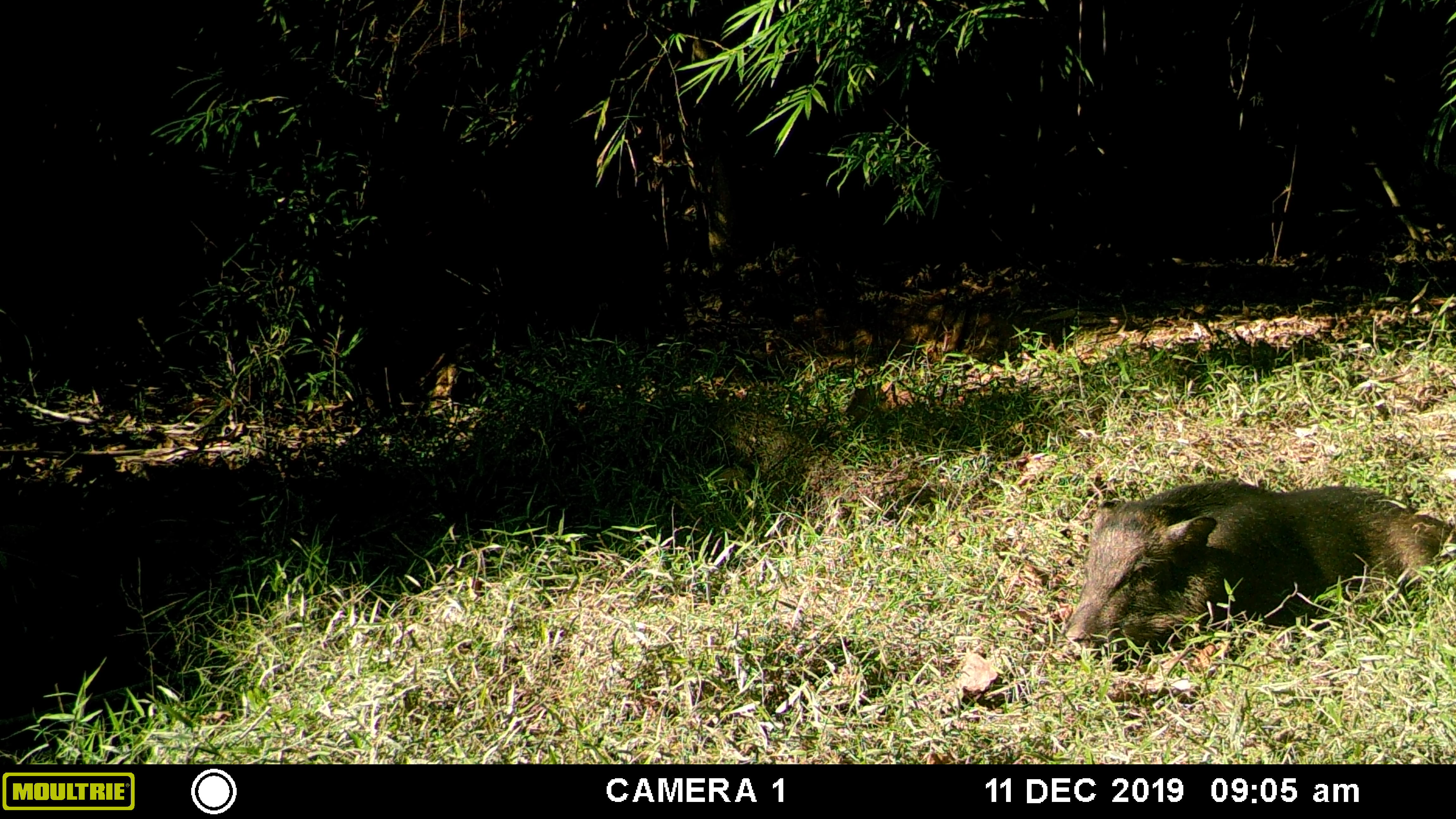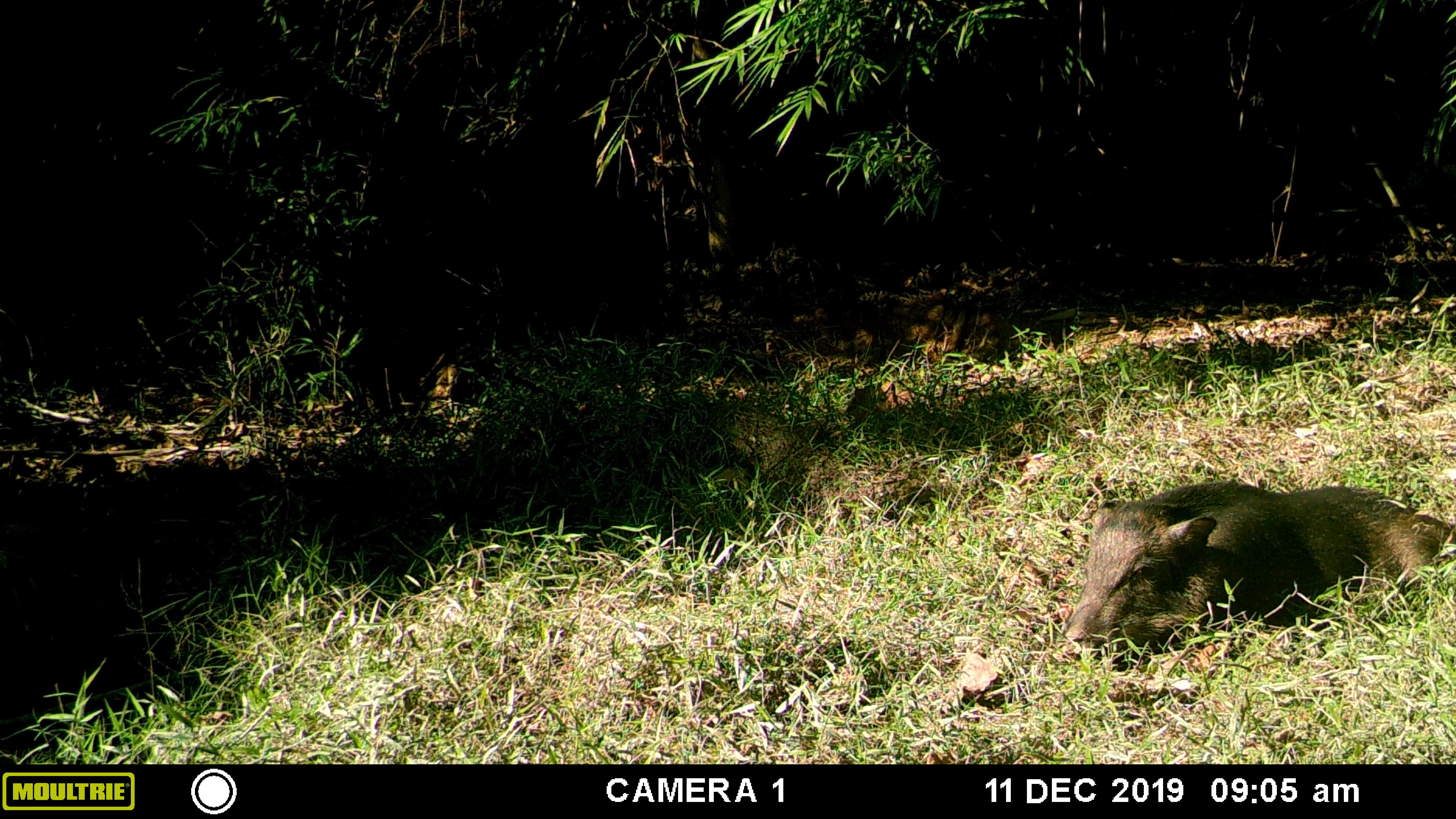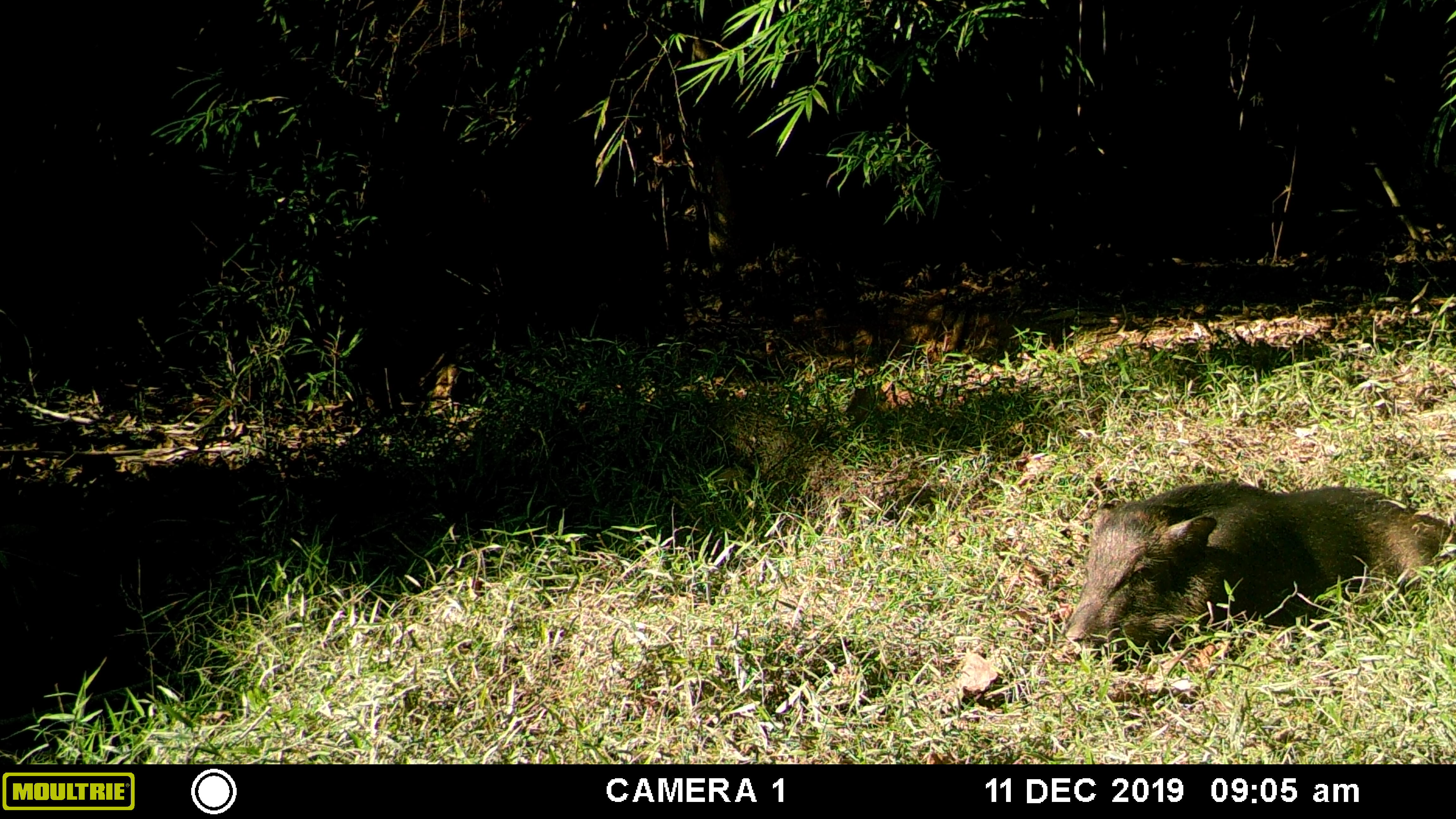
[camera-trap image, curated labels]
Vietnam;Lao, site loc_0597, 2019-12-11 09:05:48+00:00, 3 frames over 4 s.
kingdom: Animalia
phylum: Chordata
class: Mammalia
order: Artiodactyla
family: Suidae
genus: Sus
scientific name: Sus scrofa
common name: eurasian wild pig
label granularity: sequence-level